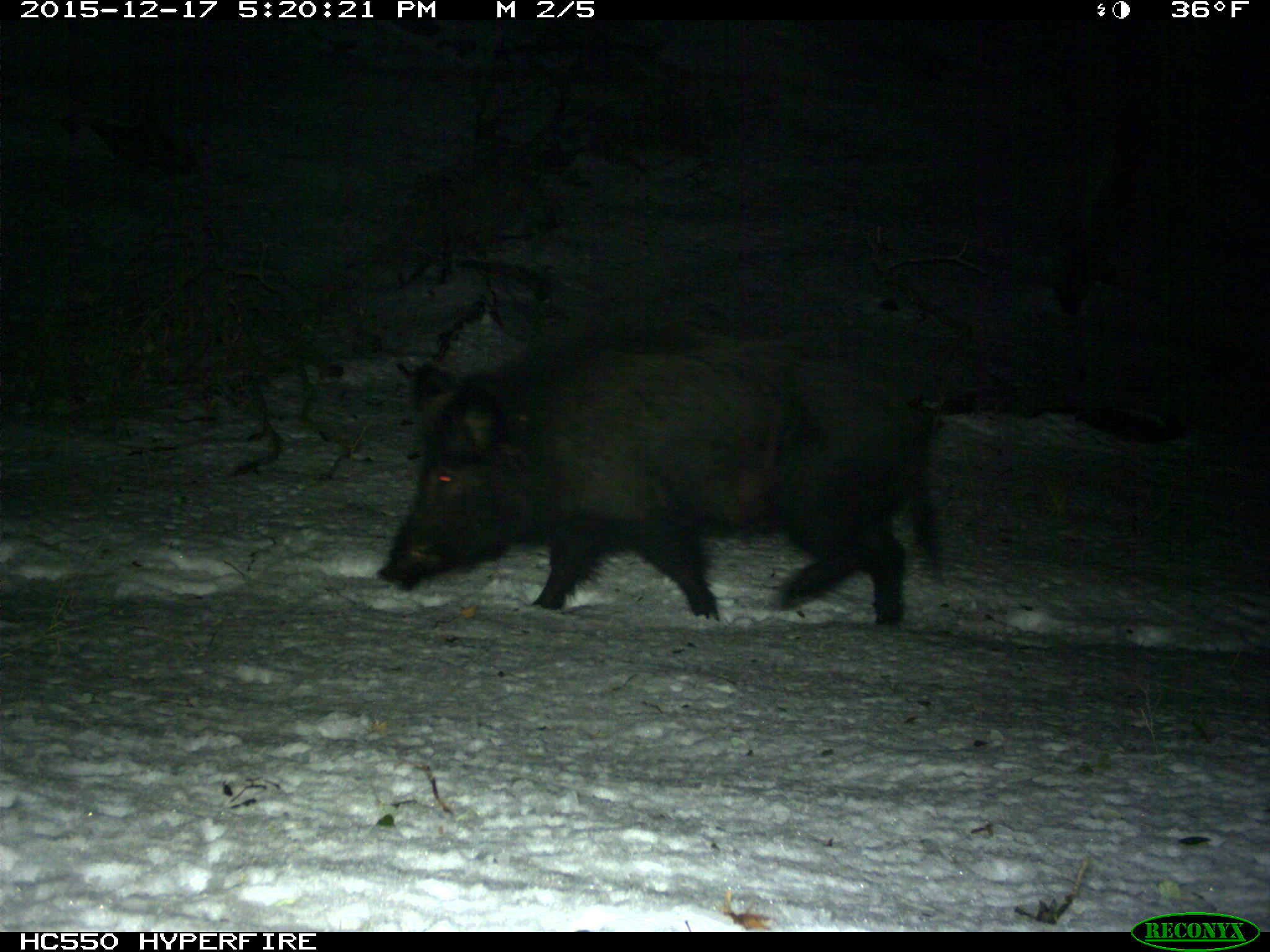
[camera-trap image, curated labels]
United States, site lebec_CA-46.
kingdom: Animalia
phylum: Chordata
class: Mammalia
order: Artiodactyla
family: Suidae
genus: Sus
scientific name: Sus scrofa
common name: wild boar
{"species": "Sus scrofa (wild boar)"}